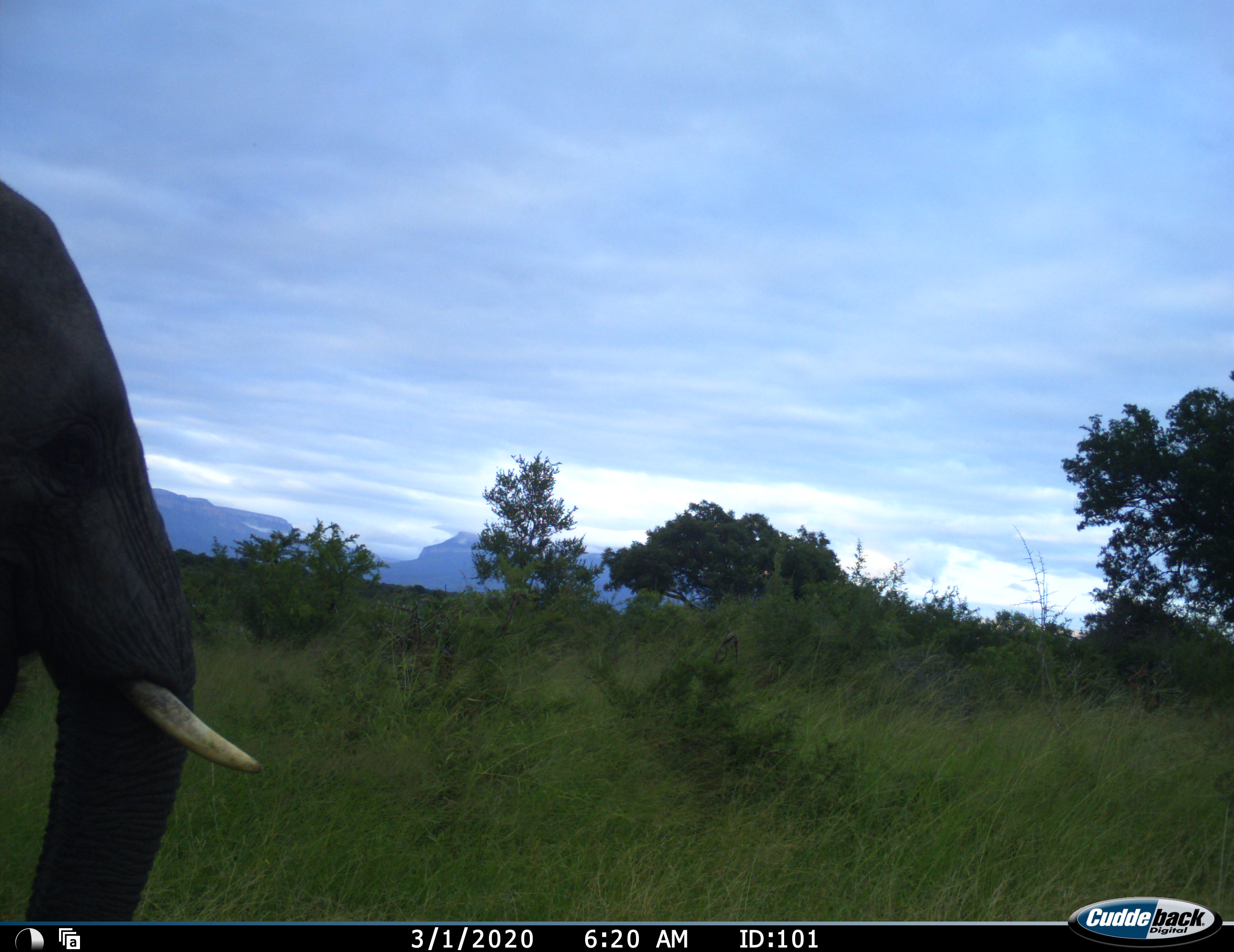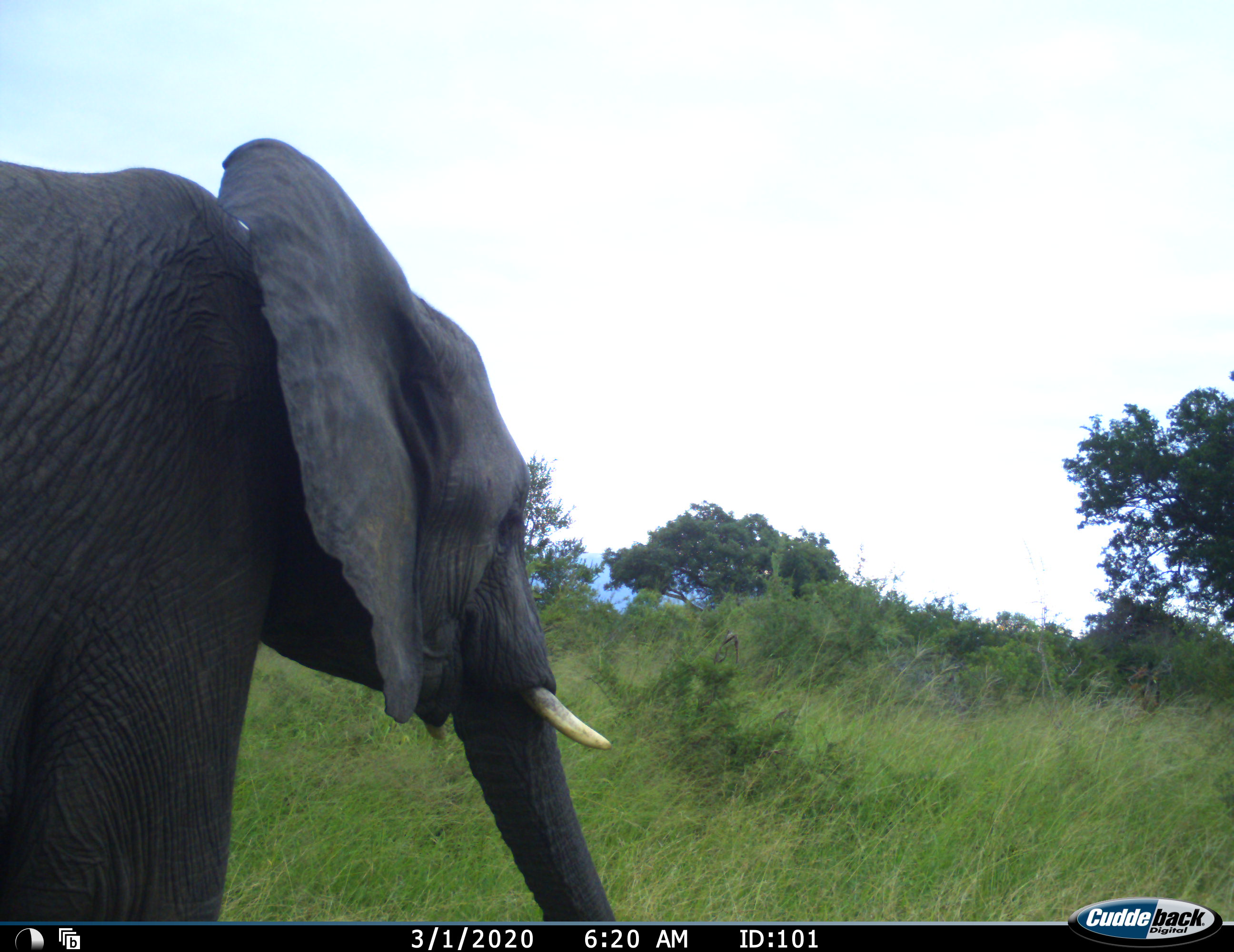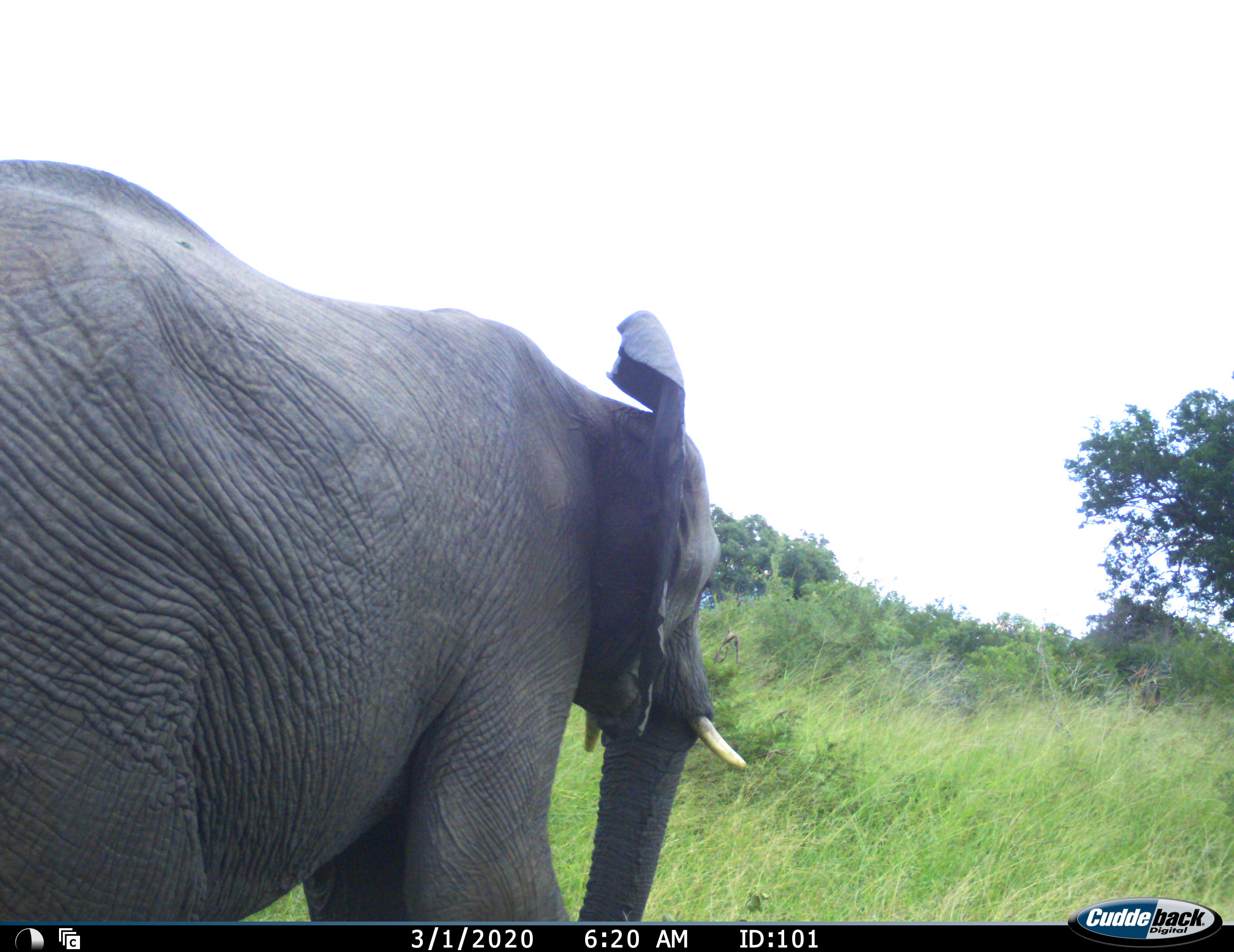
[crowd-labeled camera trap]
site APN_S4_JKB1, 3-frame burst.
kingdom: Animalia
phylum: Chordata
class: Mammalia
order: Proboscidea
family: Elephantidae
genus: Loxodonta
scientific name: Loxodonta africana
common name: african bush elephant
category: elephant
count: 1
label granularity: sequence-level